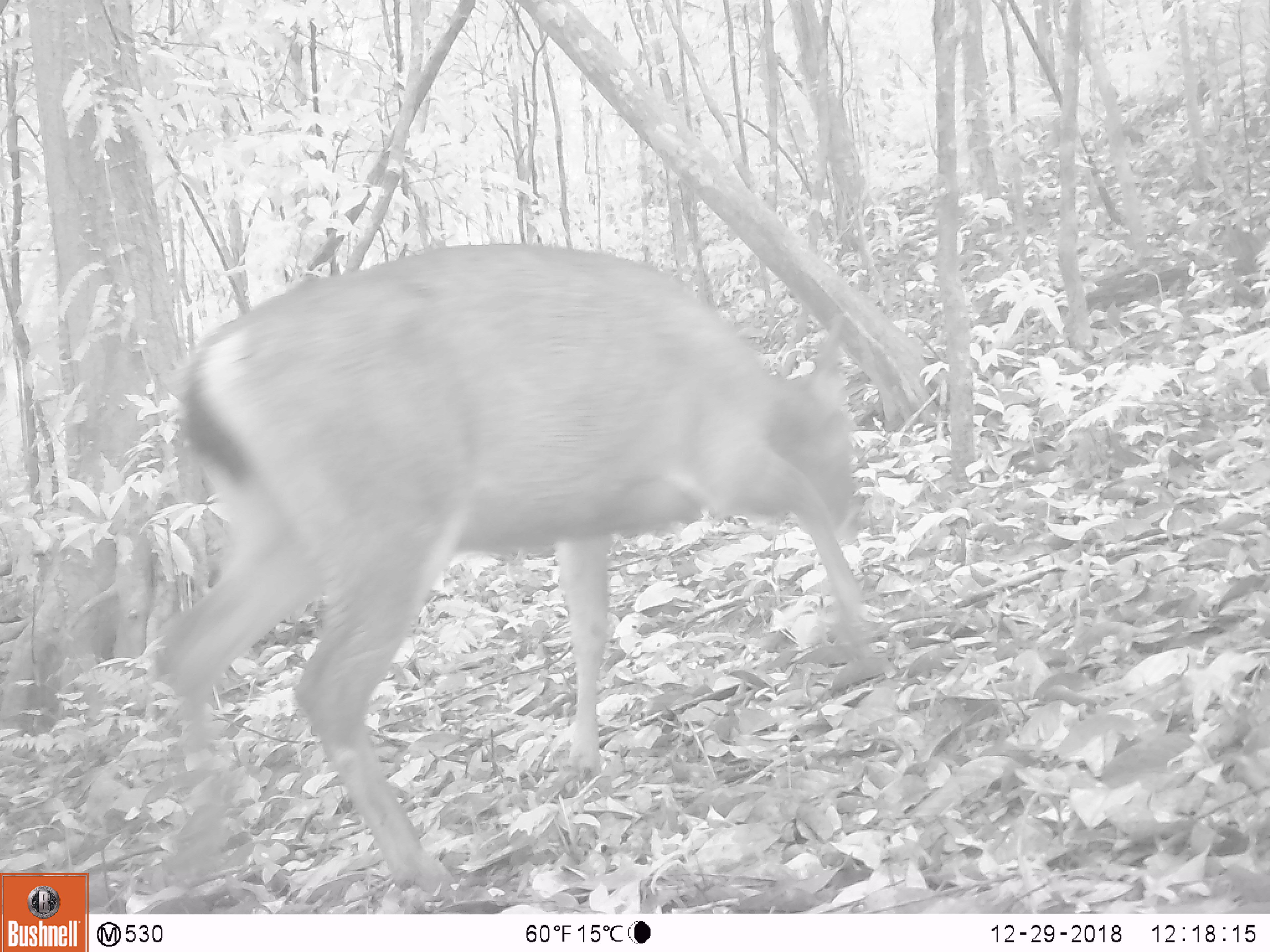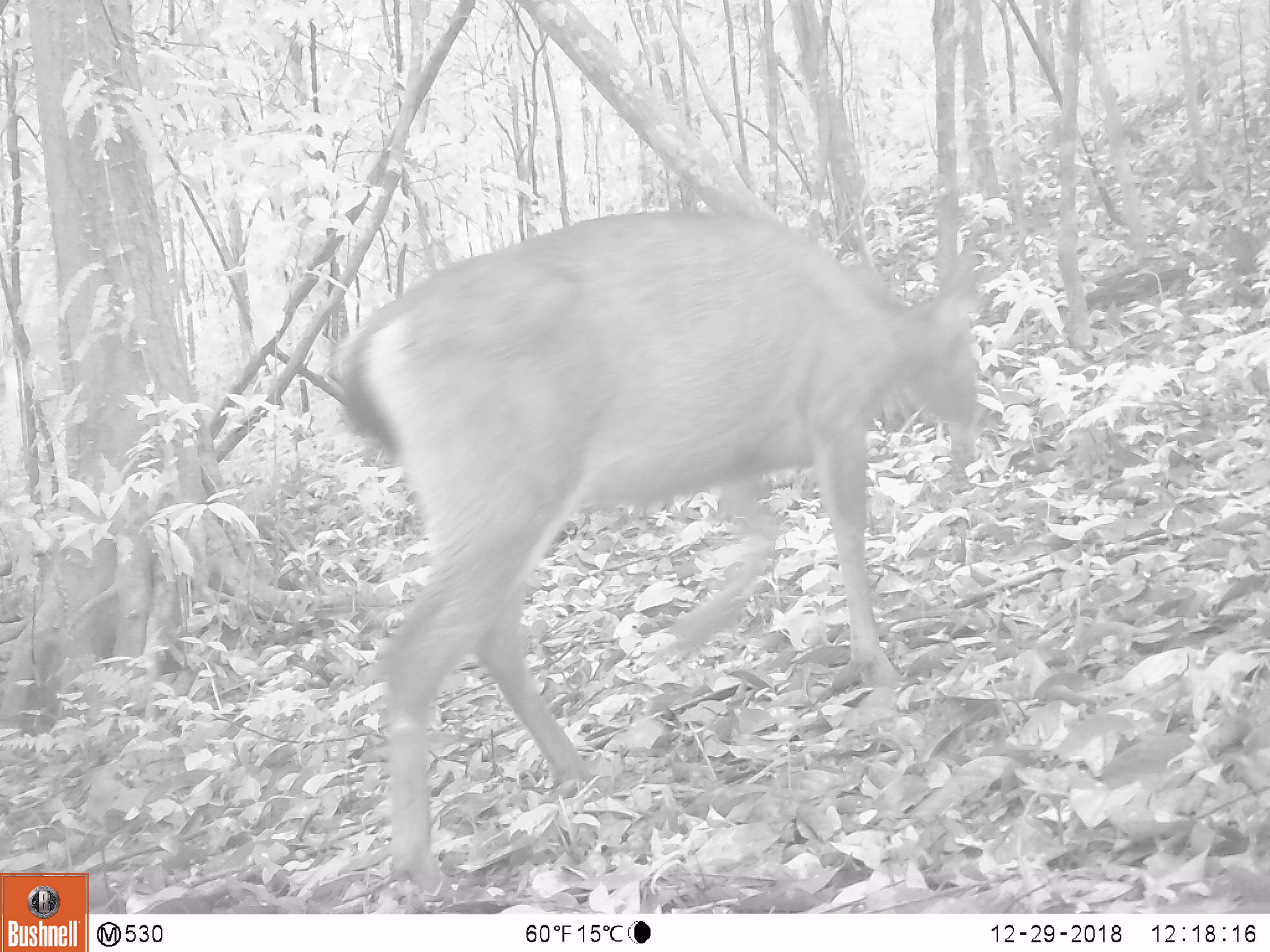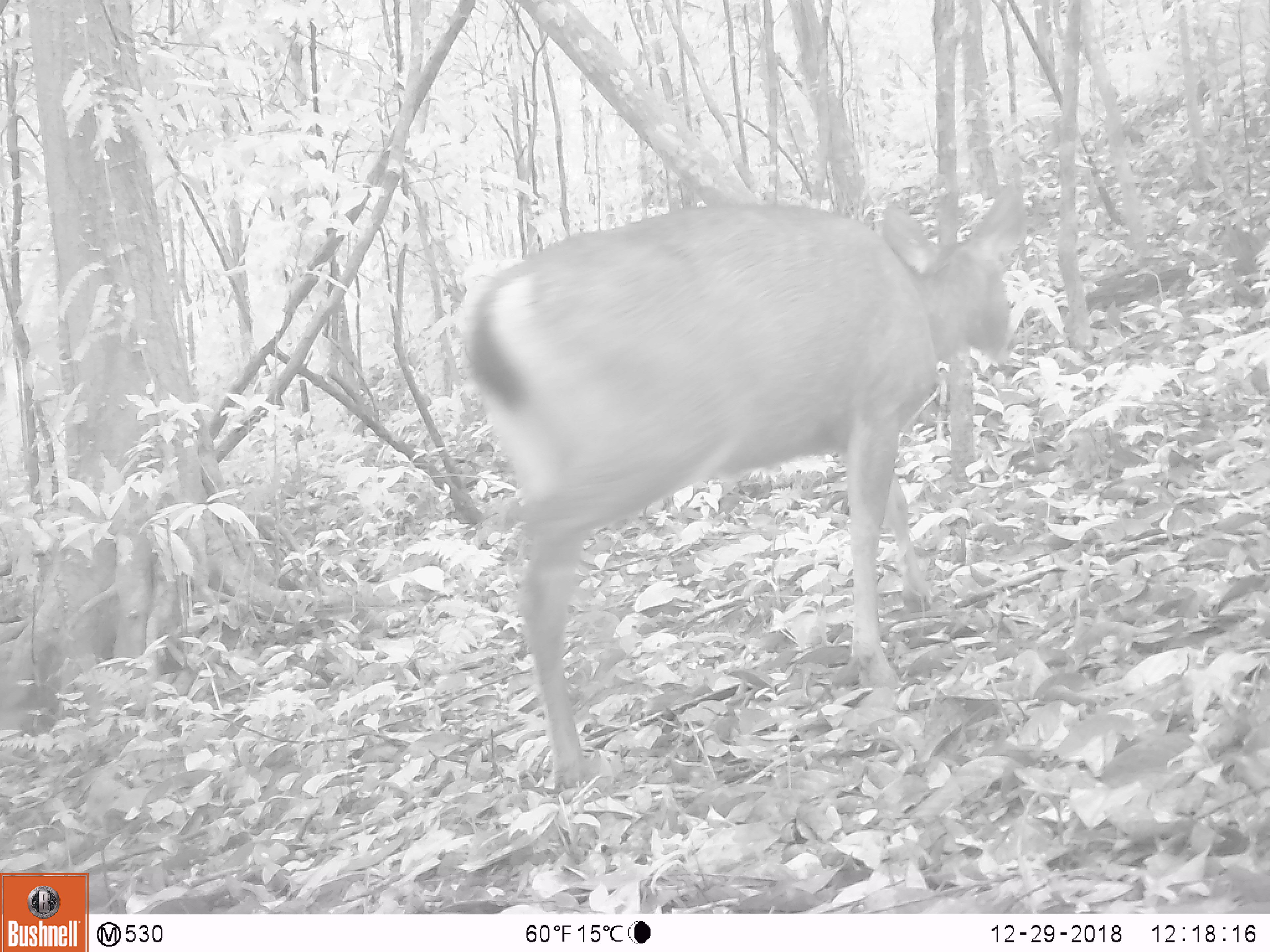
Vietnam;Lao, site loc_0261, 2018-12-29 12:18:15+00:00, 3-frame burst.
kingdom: Animalia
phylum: Chordata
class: Mammalia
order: Artiodactyla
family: Cervidae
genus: Rusa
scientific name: Rusa unicolor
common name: sambar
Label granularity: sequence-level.